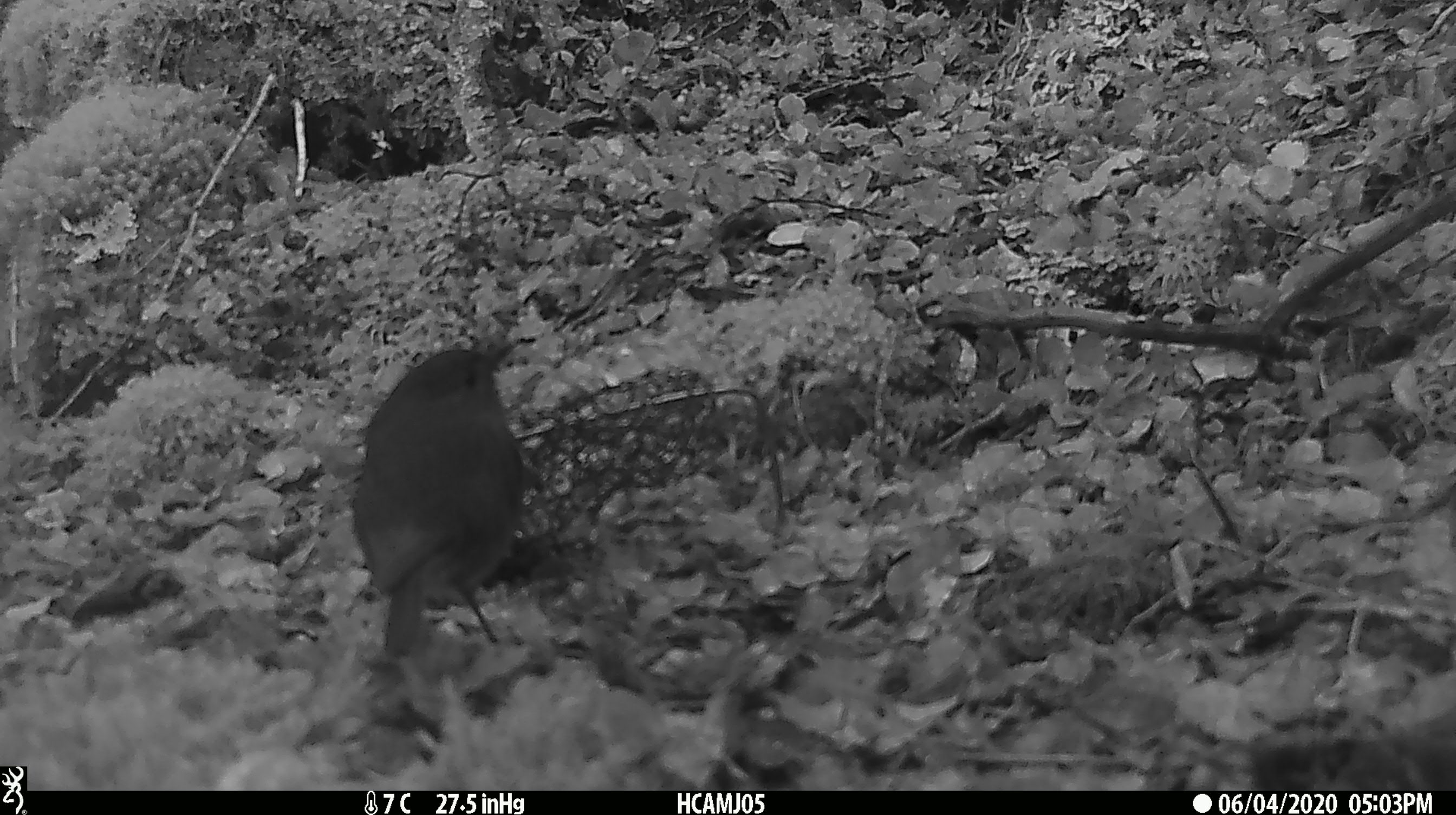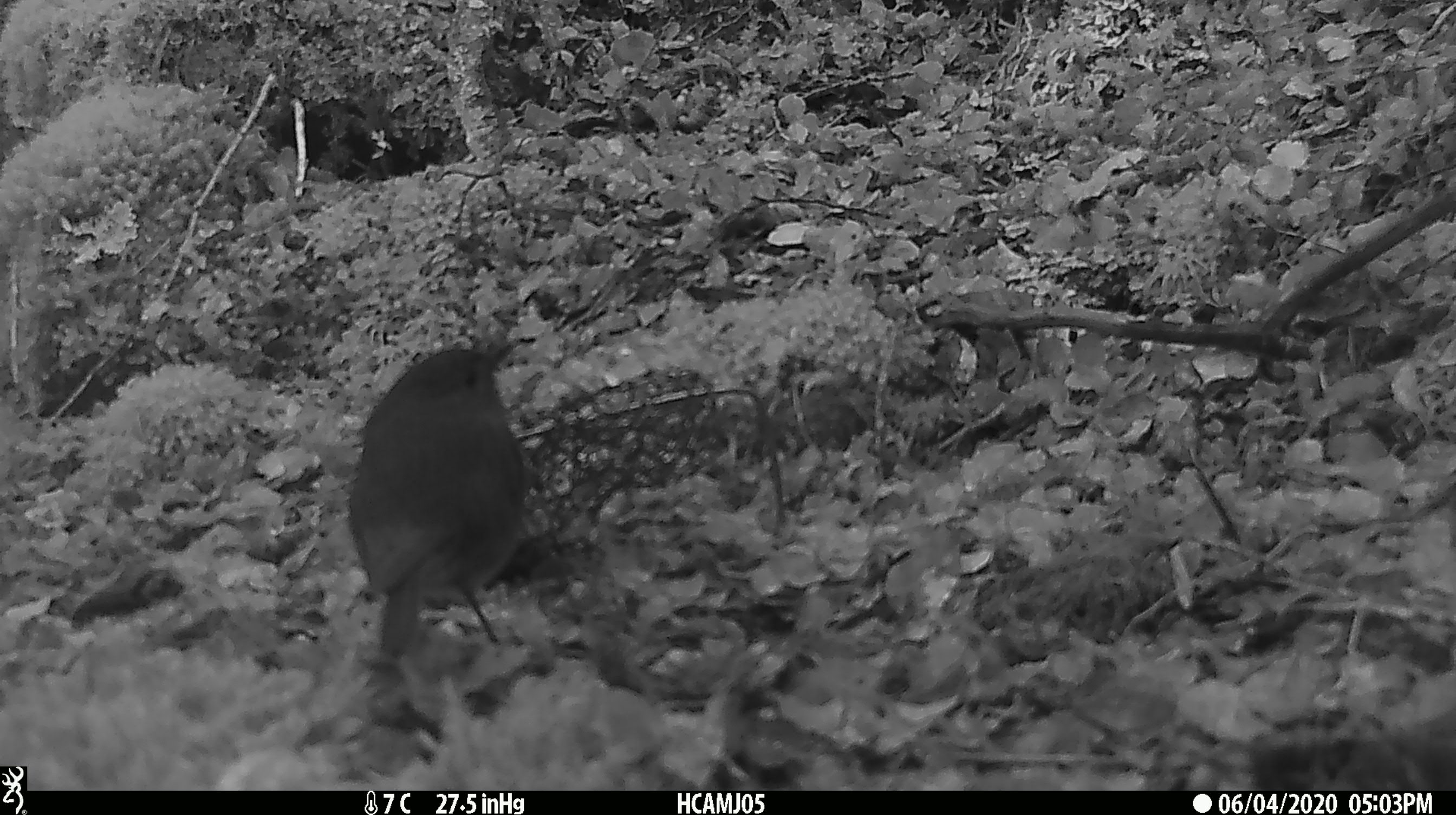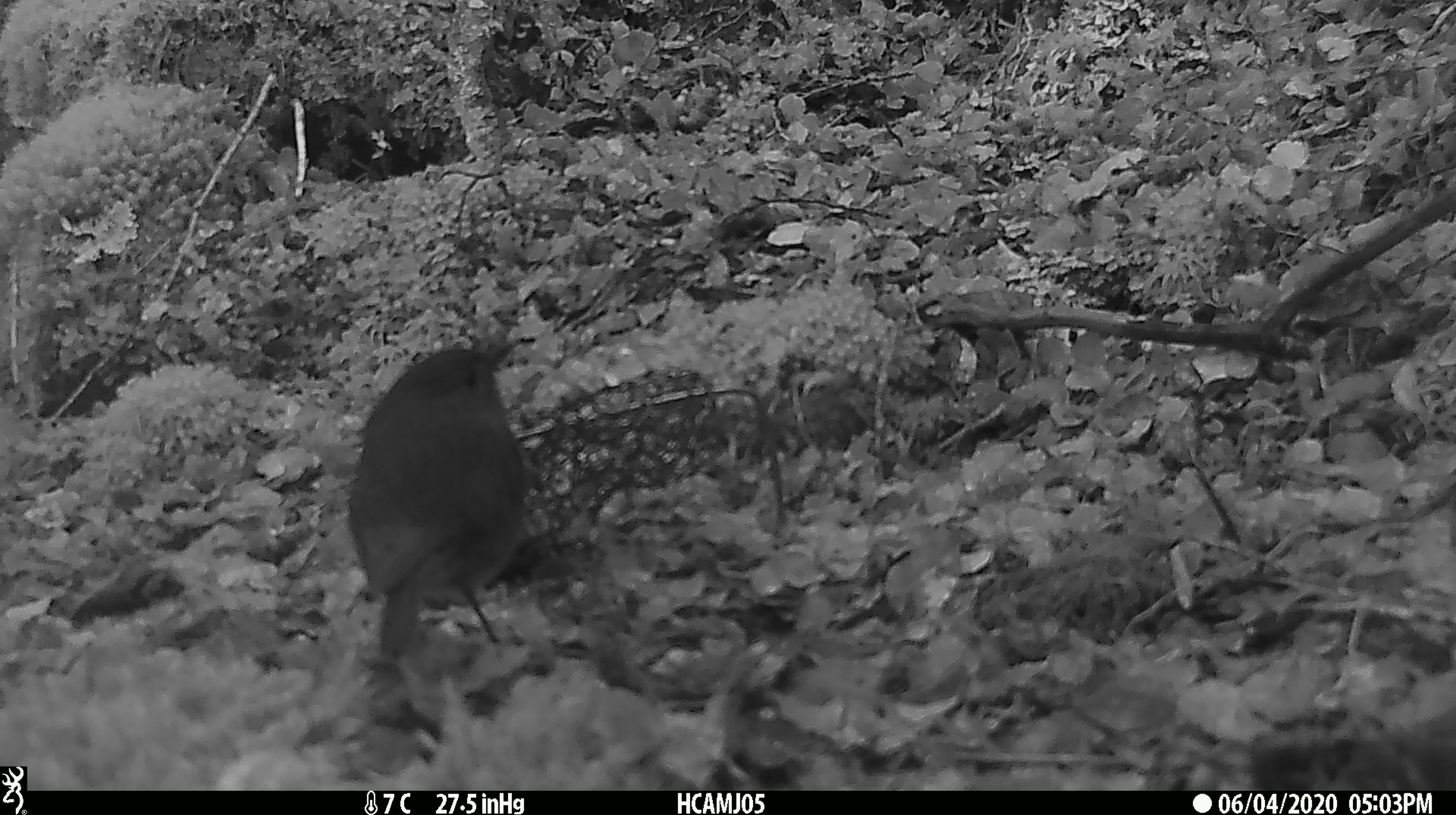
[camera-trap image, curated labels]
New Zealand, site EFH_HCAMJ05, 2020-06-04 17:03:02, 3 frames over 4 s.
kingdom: Animalia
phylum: Chordata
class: Aves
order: Passeriformes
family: Petroicidae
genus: Petroica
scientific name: Petroica australis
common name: new zealand robin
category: robin